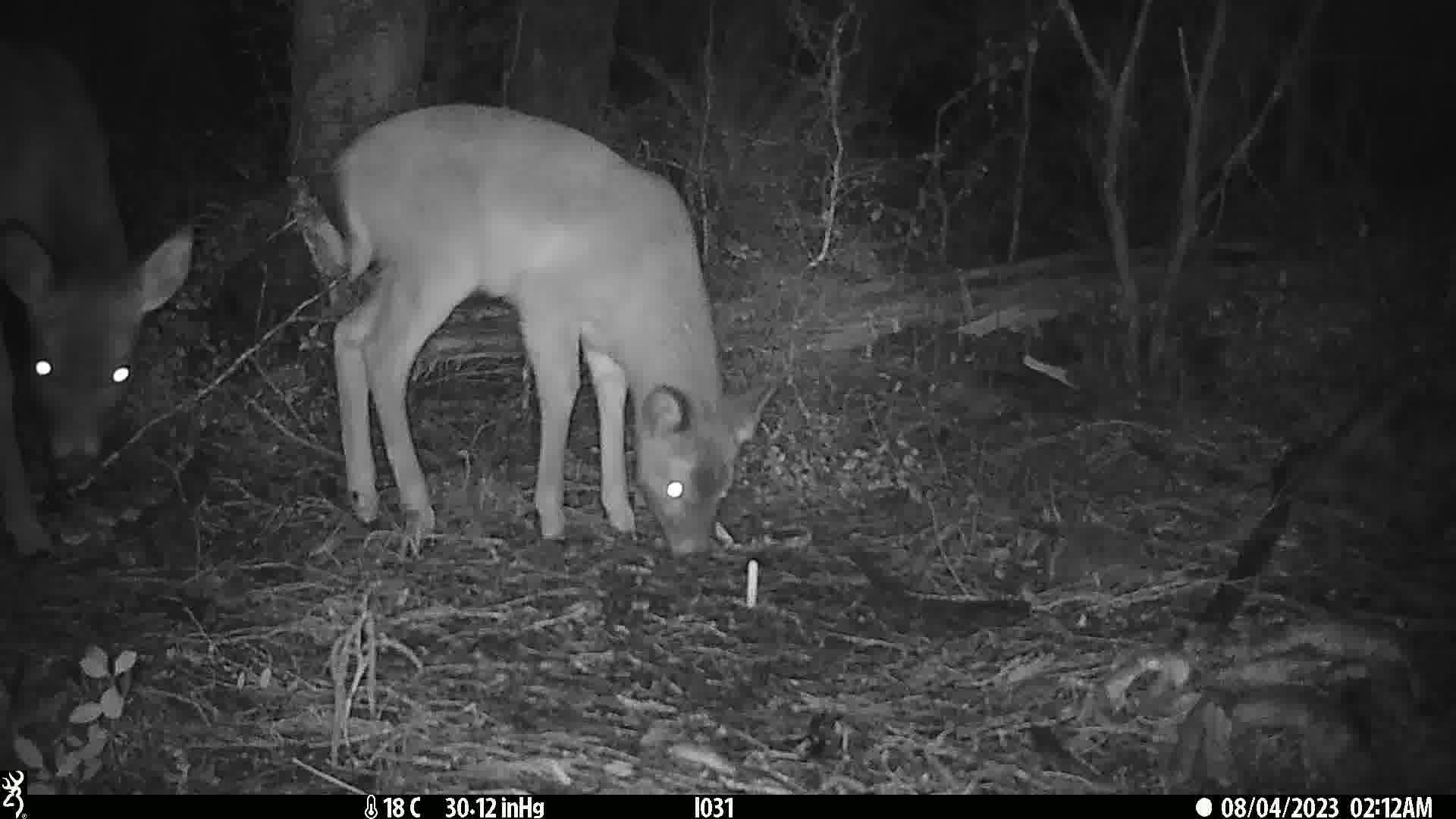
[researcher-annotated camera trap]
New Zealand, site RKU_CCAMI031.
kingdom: Animalia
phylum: Chordata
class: Mammalia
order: Artiodactyla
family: Cervidae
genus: Odocoileus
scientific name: Odocoileus virginianus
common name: white-tailed deer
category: white tailed deer